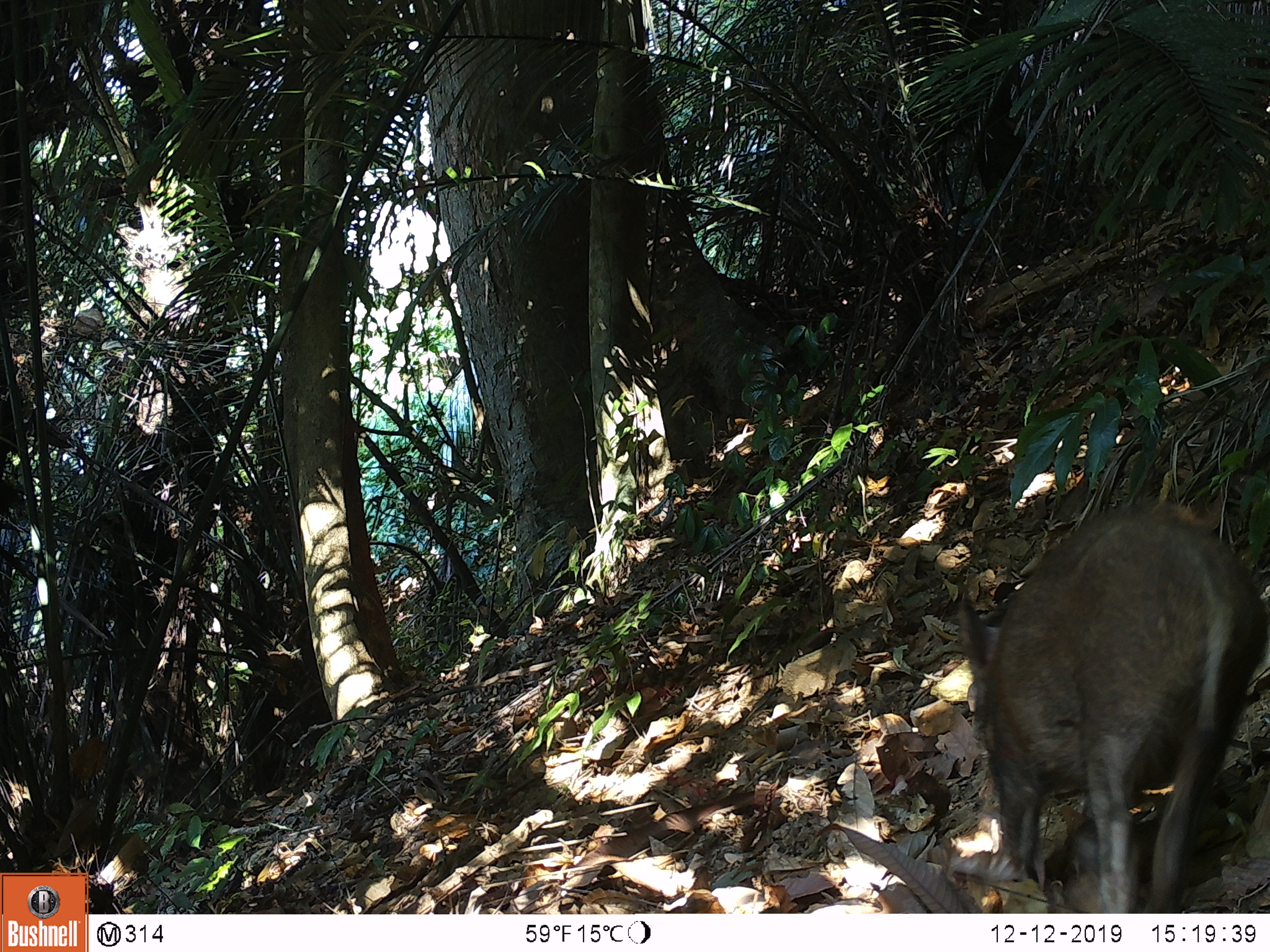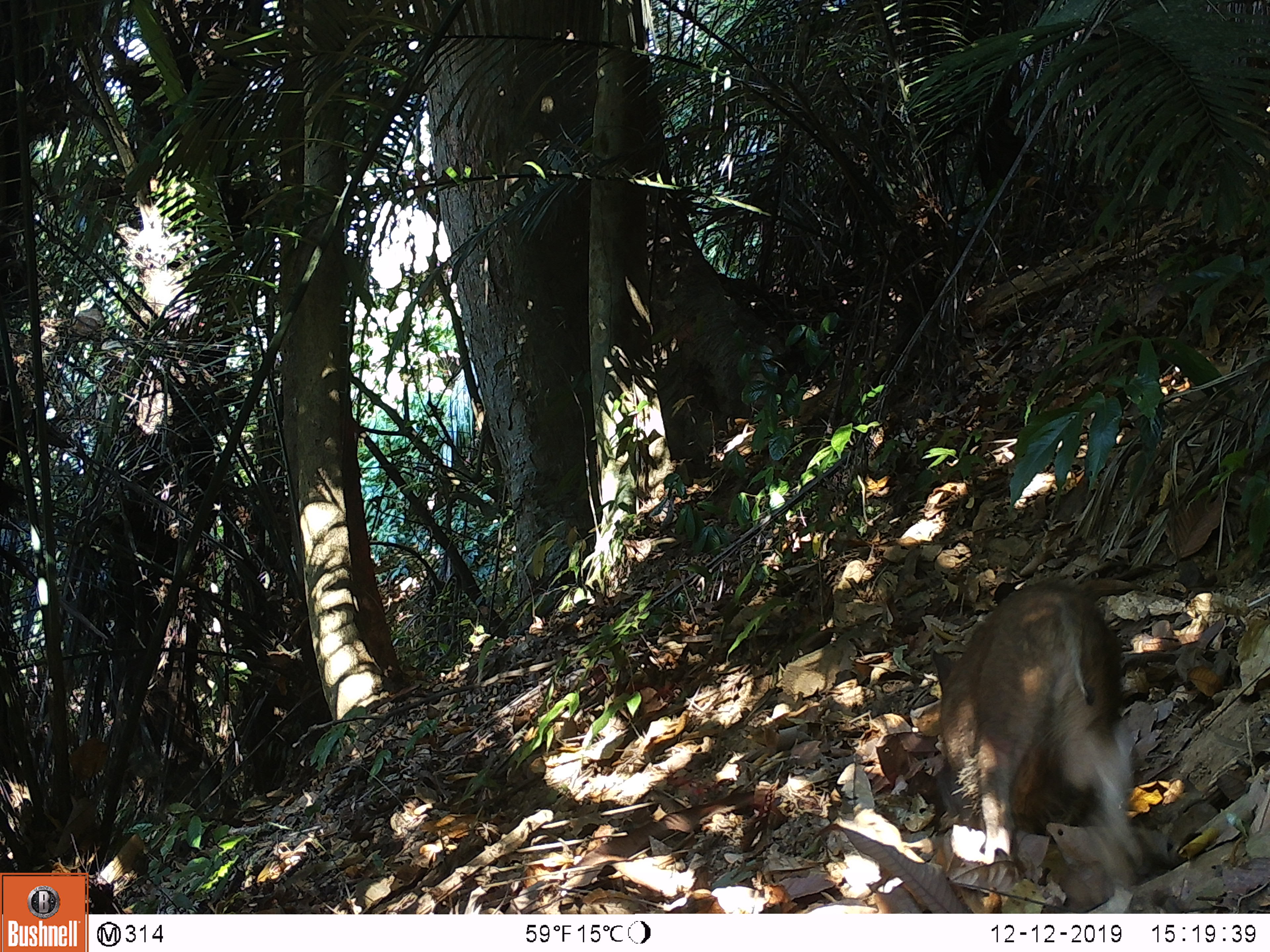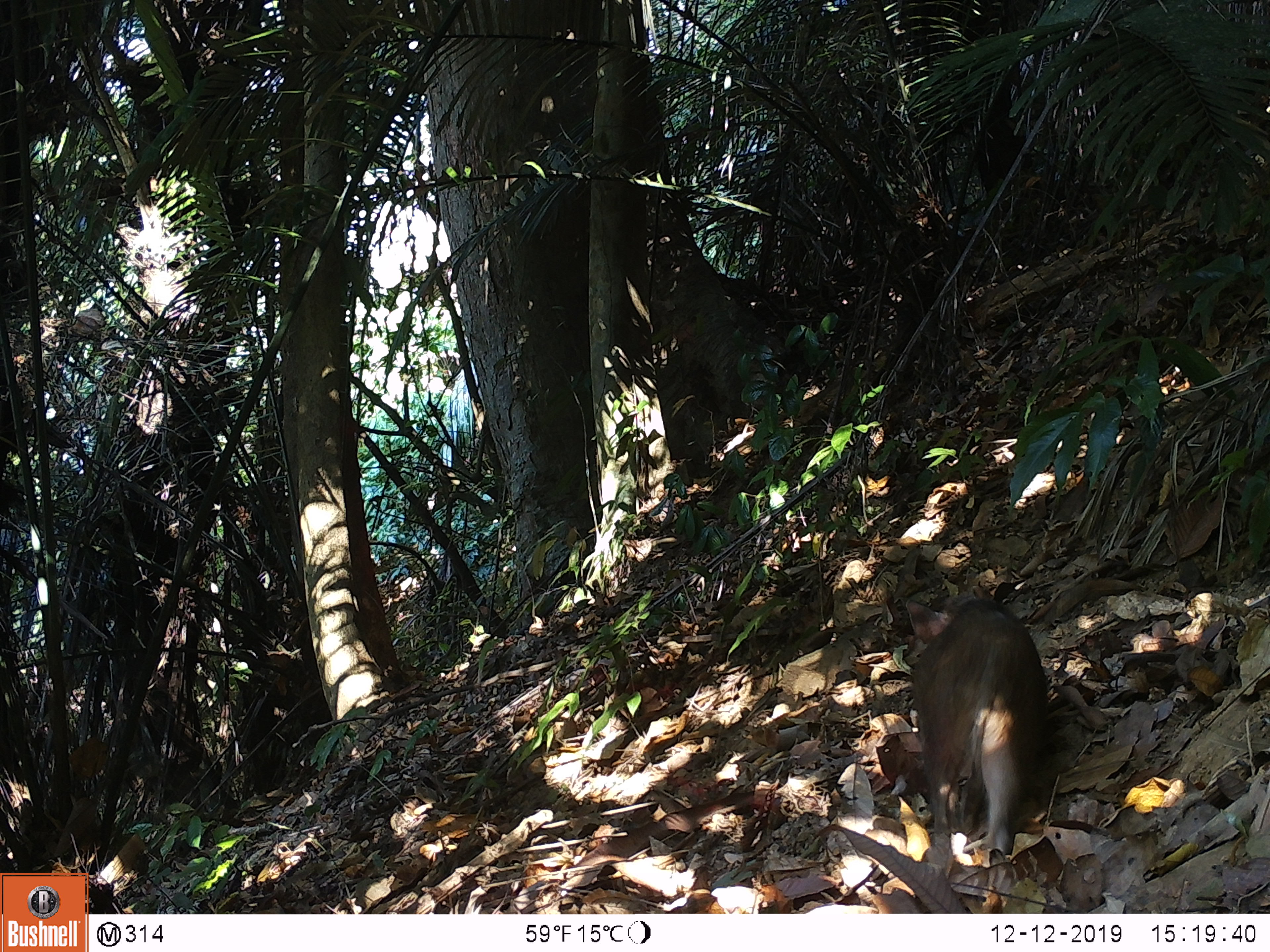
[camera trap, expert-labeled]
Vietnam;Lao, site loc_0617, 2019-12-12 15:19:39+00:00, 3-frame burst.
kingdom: Animalia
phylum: Chordata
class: Mammalia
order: Artiodactyla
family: Suidae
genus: Sus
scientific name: Sus scrofa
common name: eurasian wild pig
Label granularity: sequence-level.